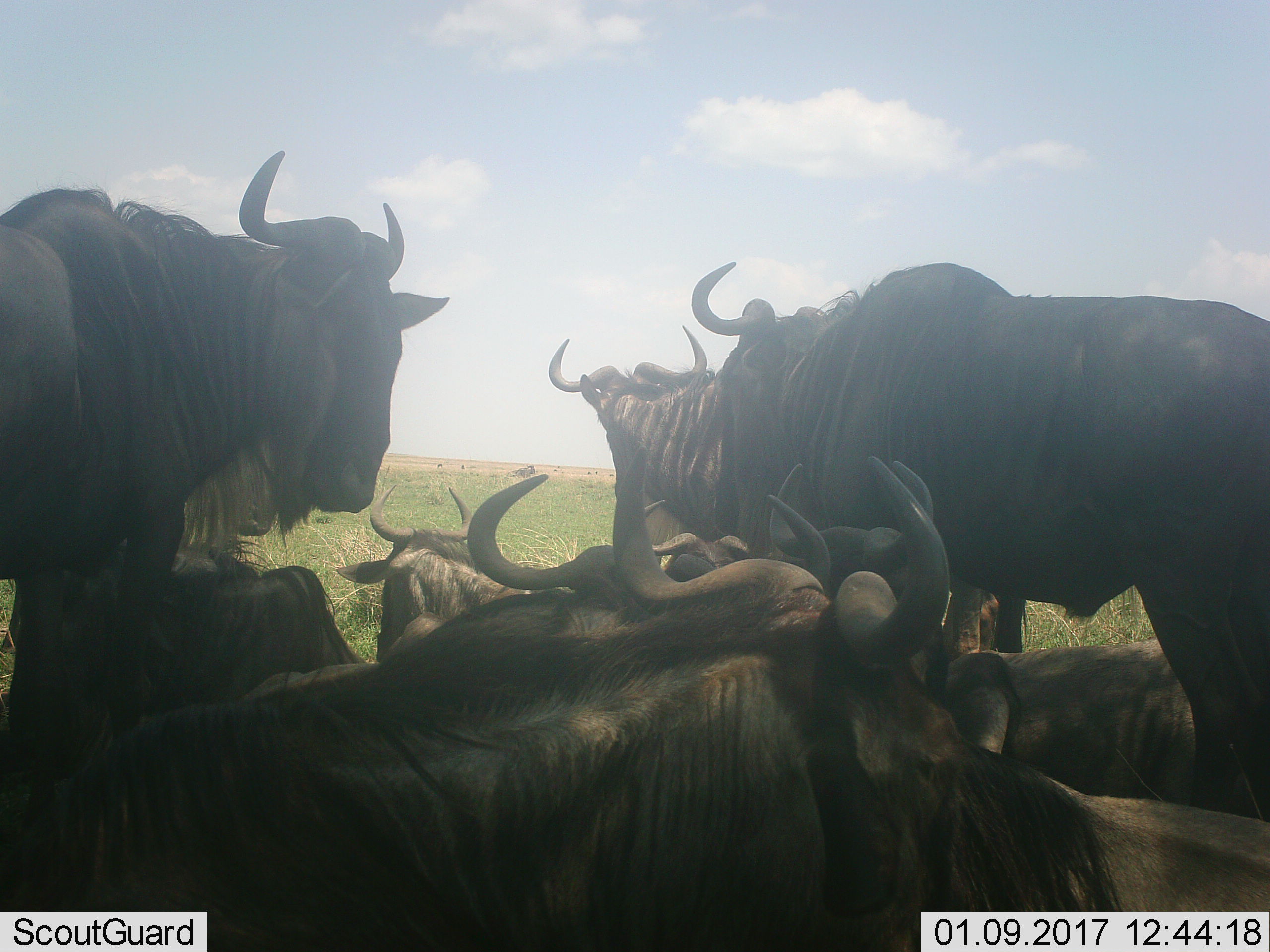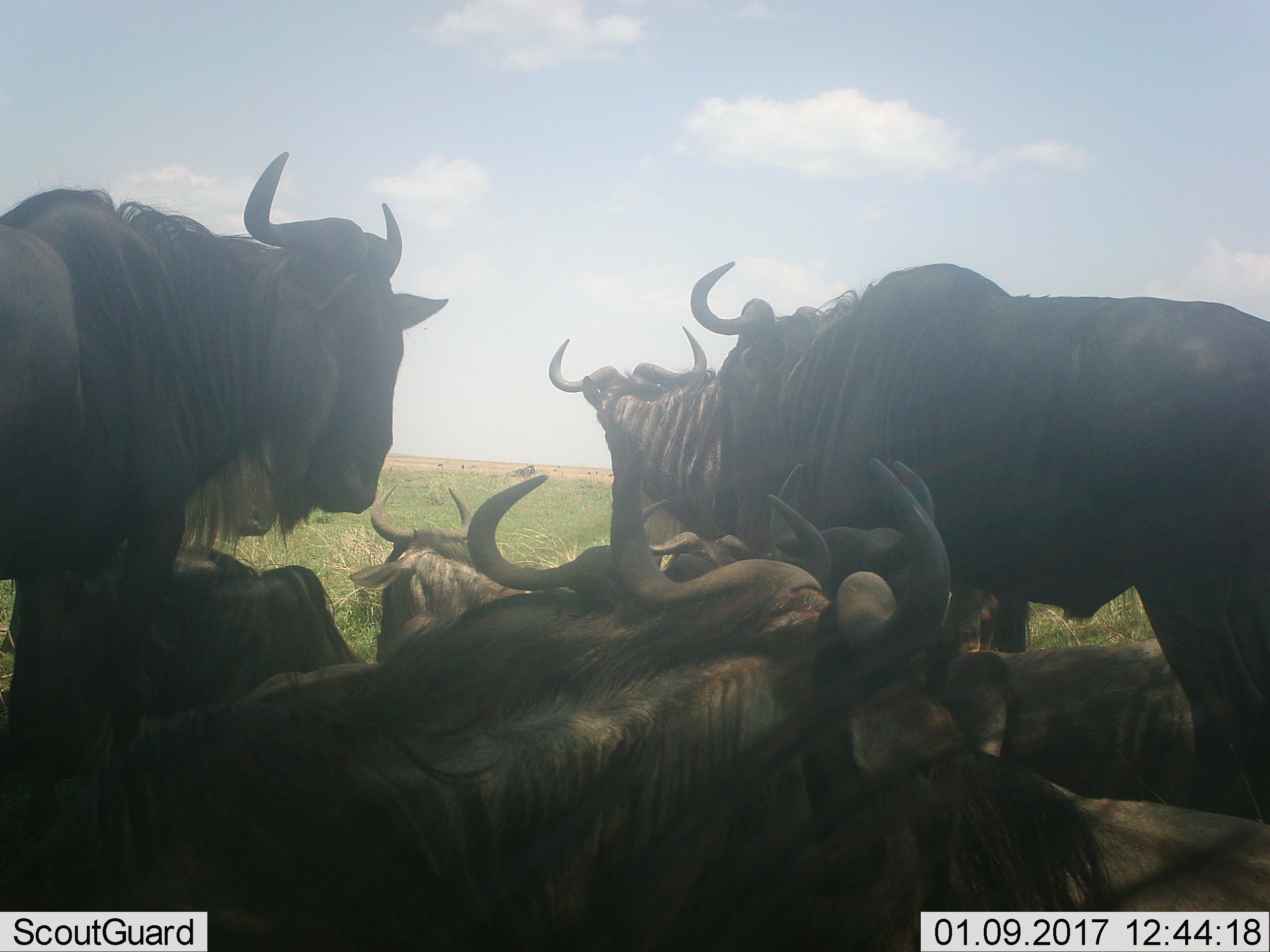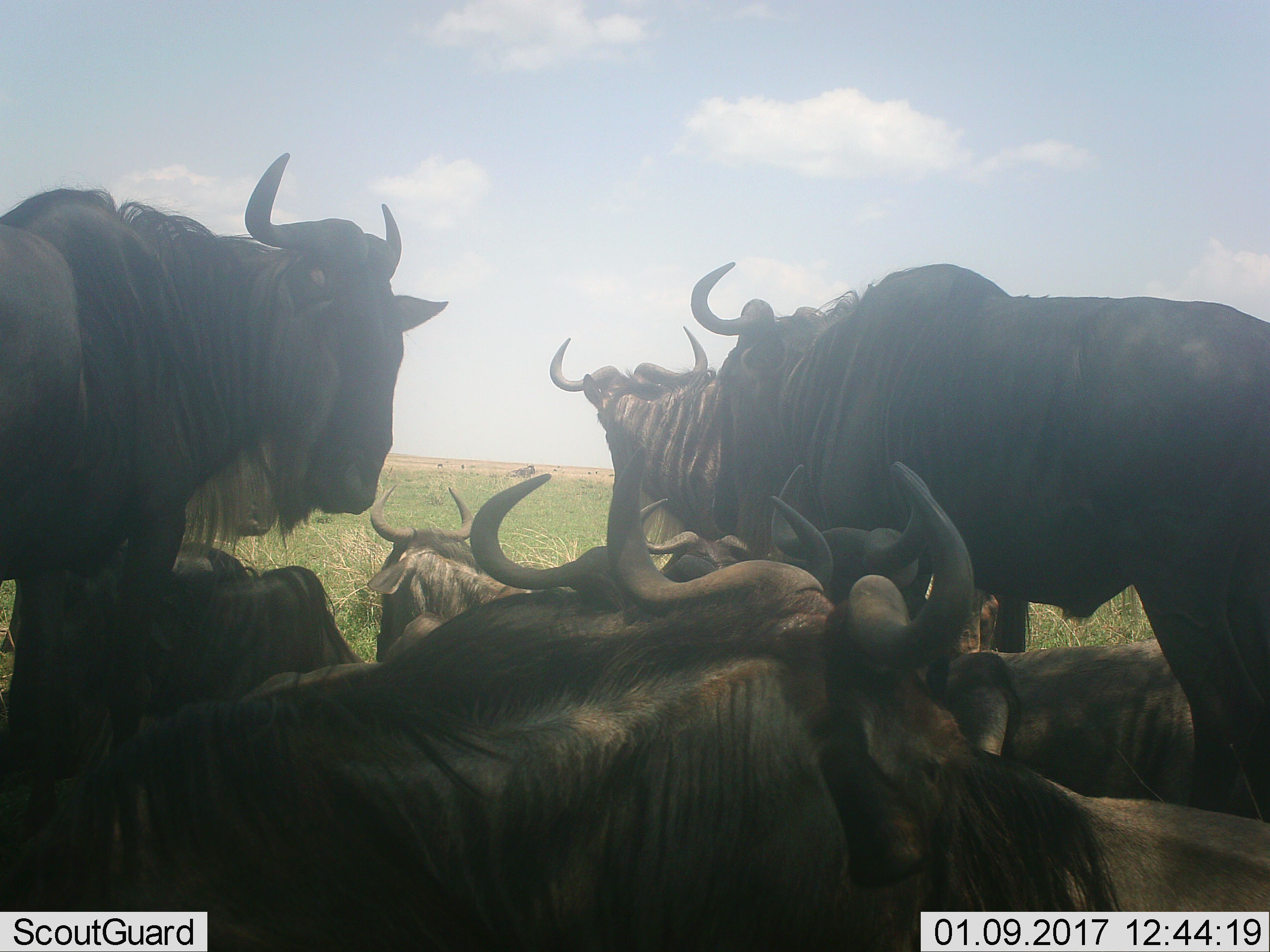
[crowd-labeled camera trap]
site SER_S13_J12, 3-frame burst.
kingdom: Animalia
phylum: Chordata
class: Mammalia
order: Artiodactyla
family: Bovidae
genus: Connochaetes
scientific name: Connochaetes taurinus taurinus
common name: blue wildebeest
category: wildebeestblue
Wildebeestblue (blue wildebeest) (Connochaetes taurinus taurinus), count 8. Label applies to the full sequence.